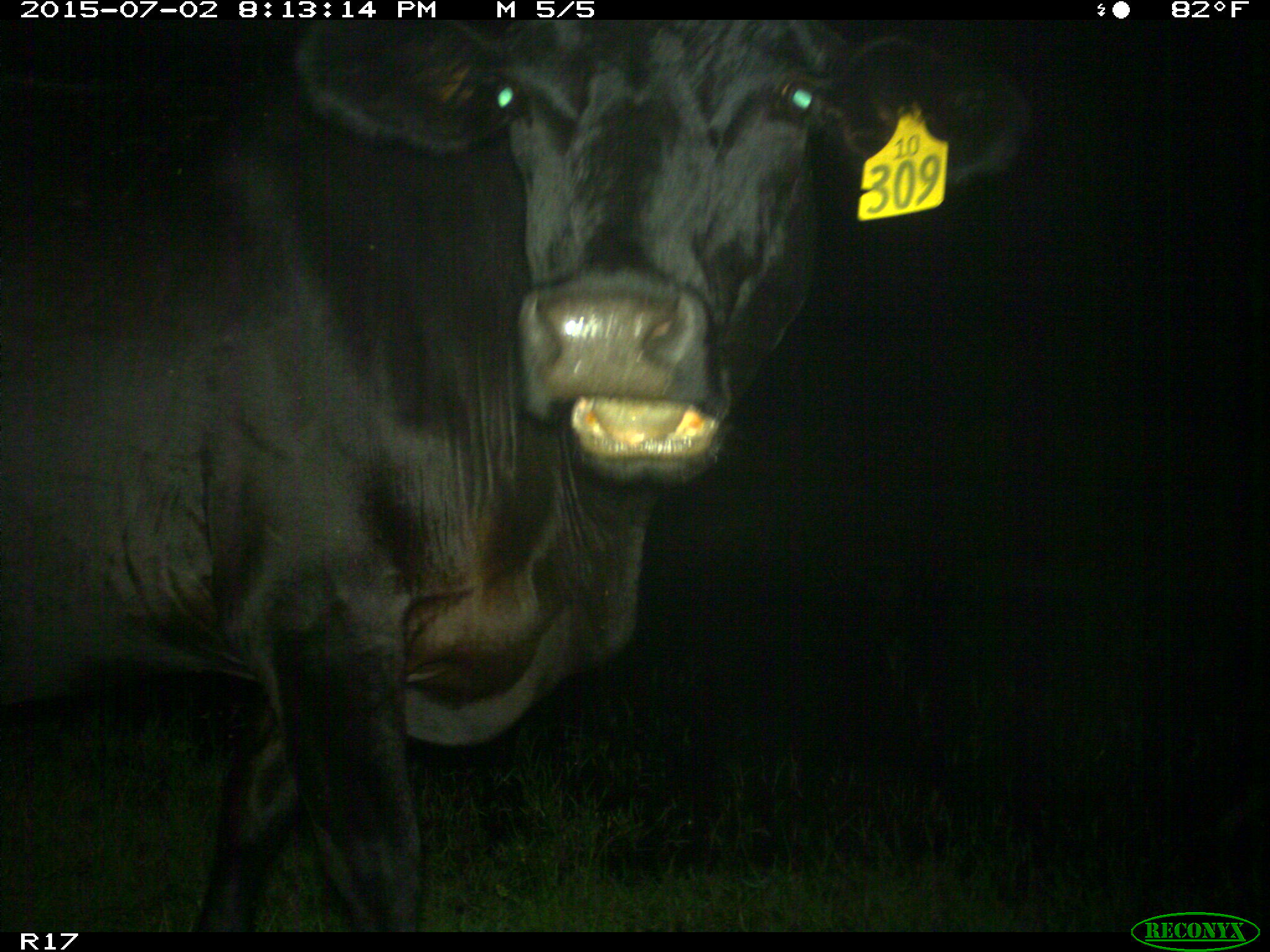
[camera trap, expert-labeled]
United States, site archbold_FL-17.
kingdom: Animalia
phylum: Chordata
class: Mammalia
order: Artiodactyla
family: Bovidae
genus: Bos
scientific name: Bos taurus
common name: domestic cow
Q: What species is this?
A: Bos taurus (domestic cow).